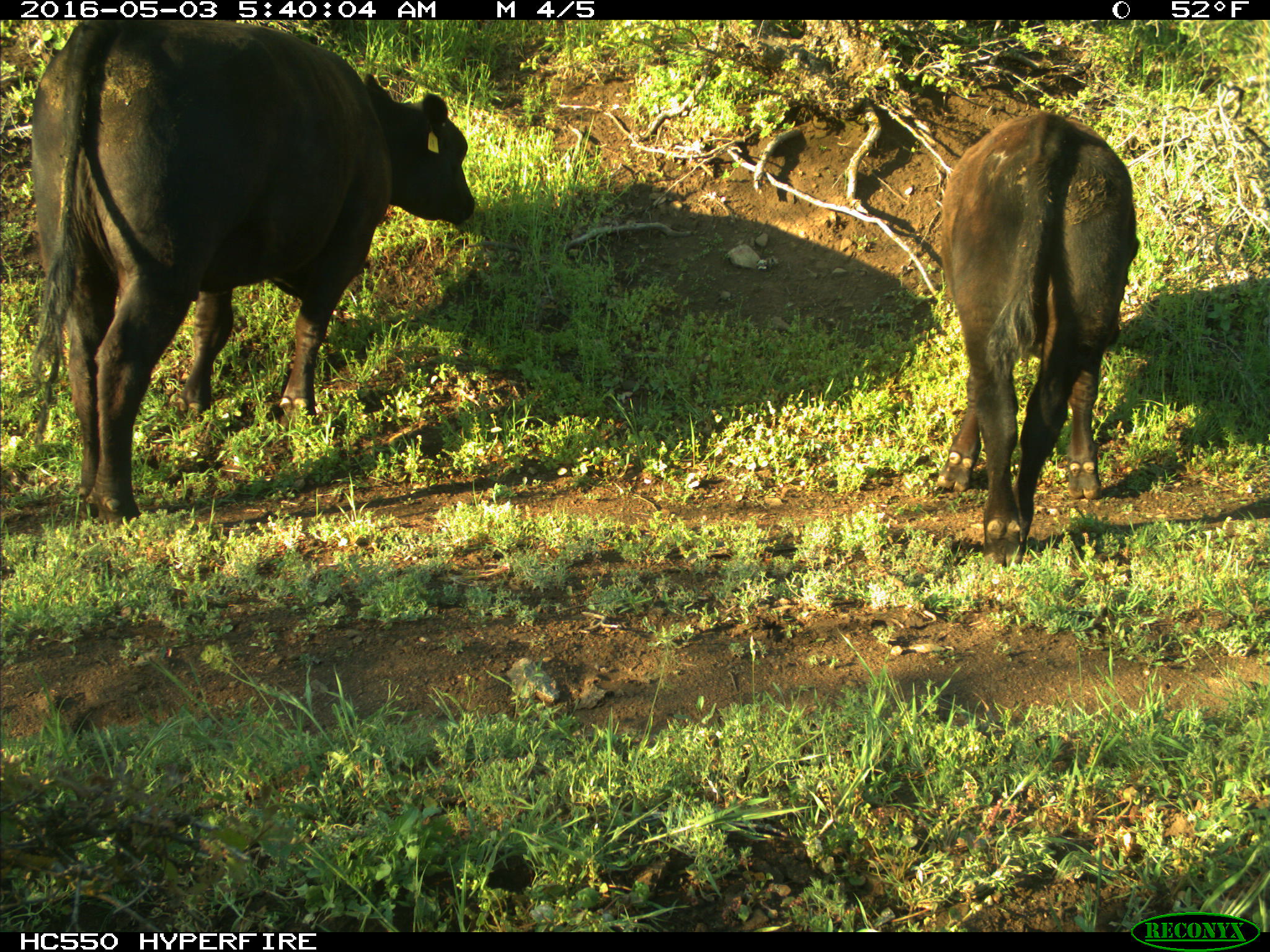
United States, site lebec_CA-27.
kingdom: Animalia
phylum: Chordata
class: Mammalia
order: Artiodactyla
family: Bovidae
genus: Bos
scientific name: Bos taurus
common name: domestic cow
Bos taurus (domestic cow).